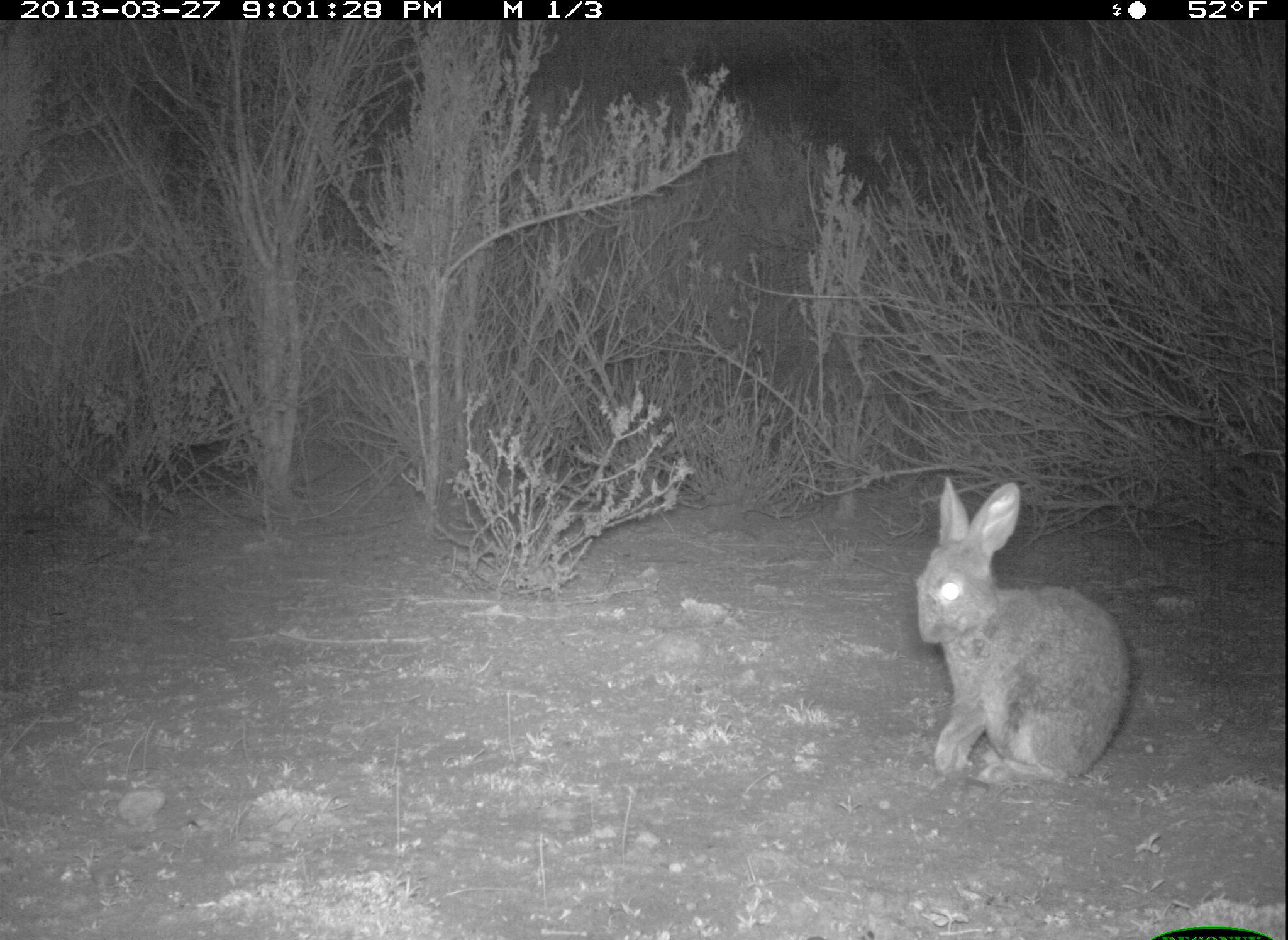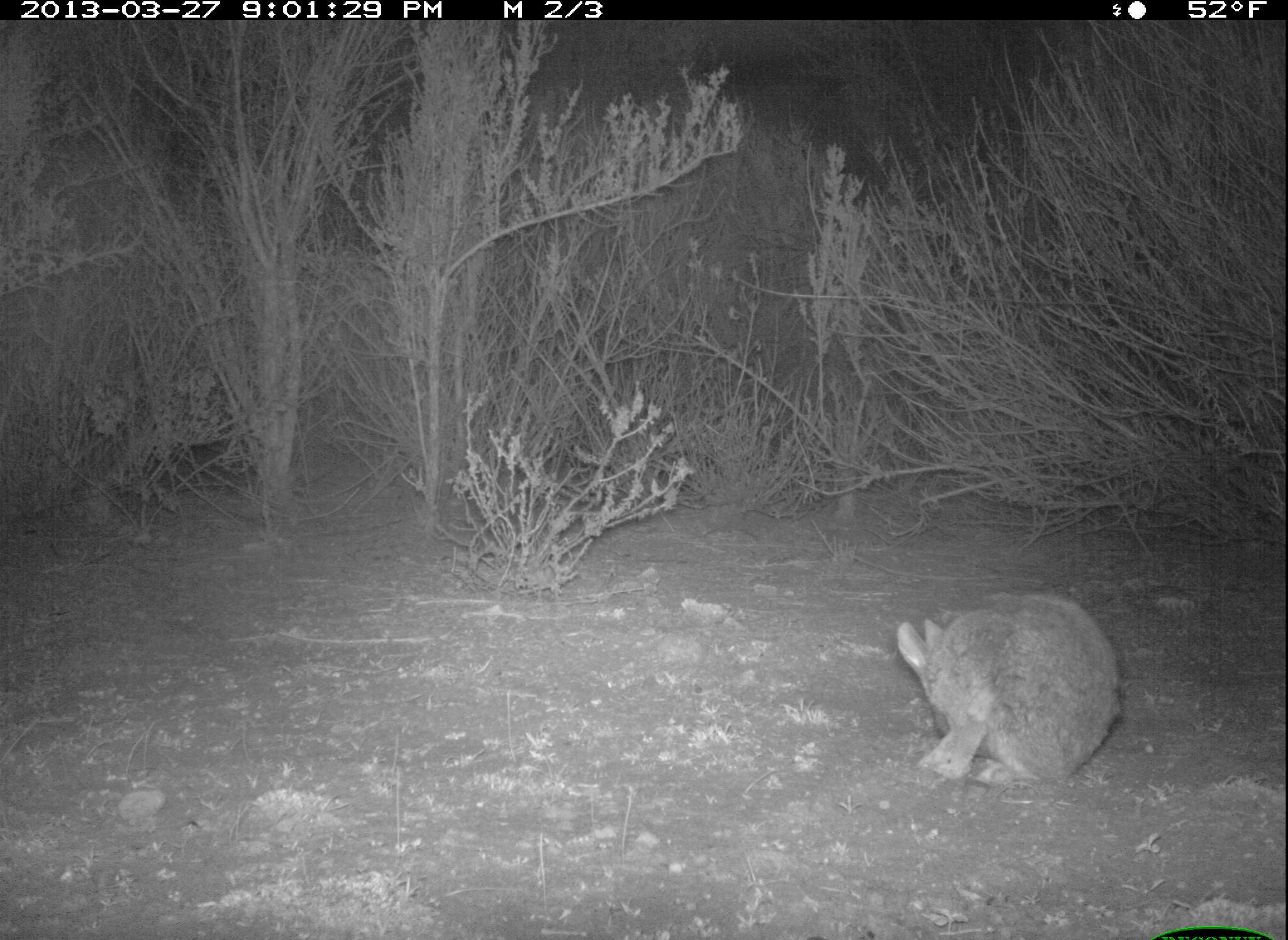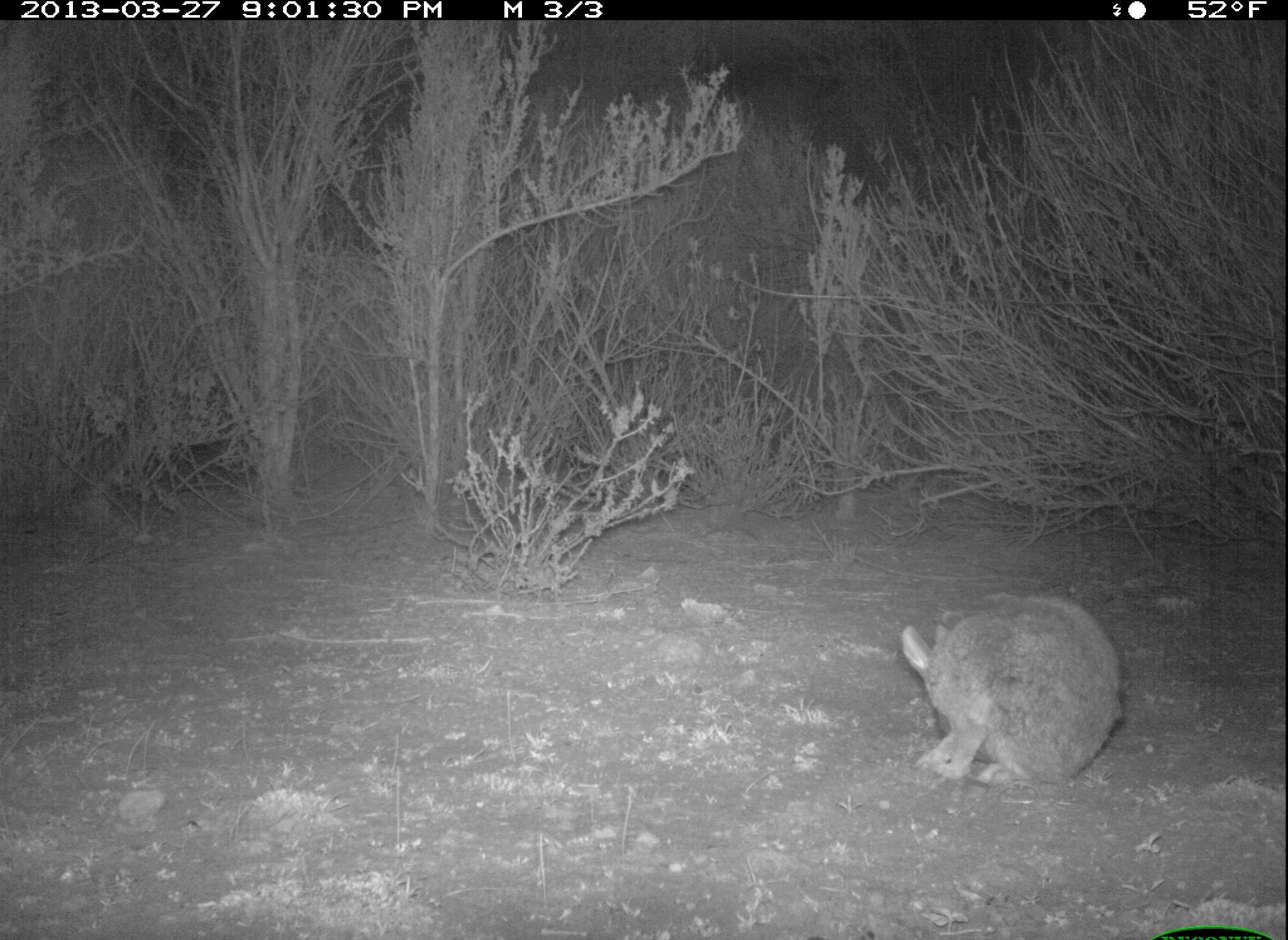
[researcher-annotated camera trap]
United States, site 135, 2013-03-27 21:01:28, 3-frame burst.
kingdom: Animalia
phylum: Chordata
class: Mammalia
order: Lagomorpha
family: Leporidae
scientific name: Leporidae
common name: rabbits and hares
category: rabbit